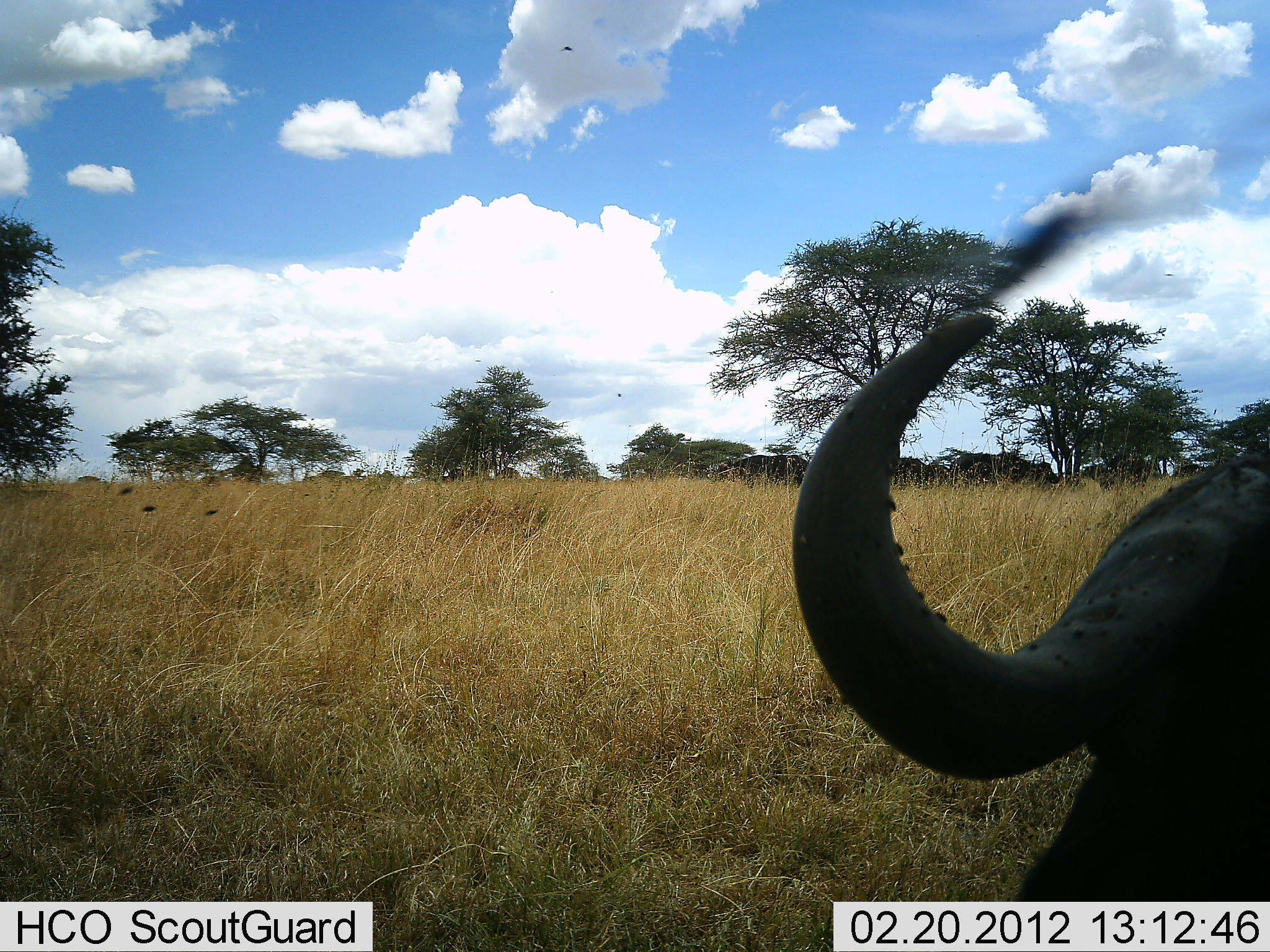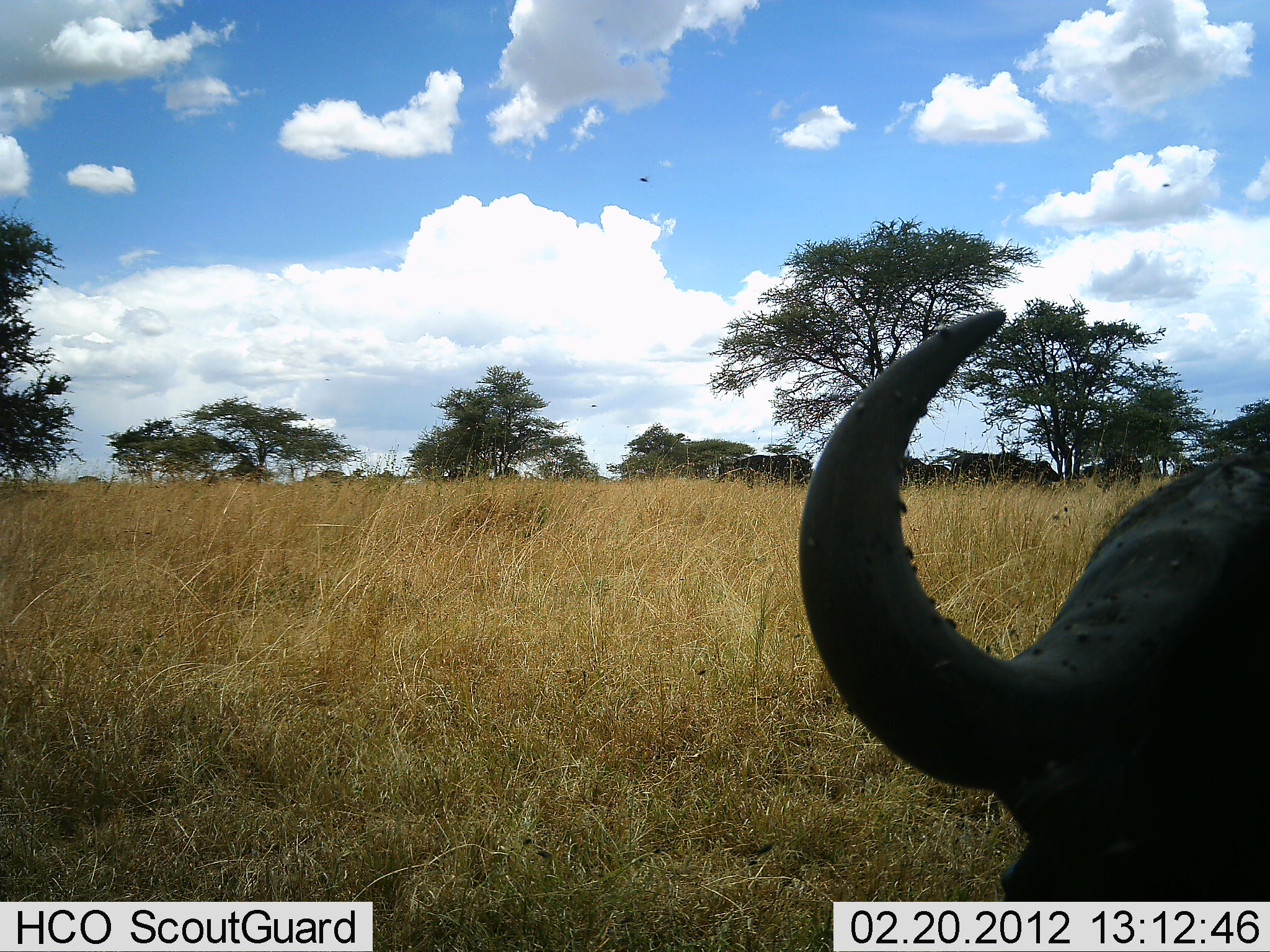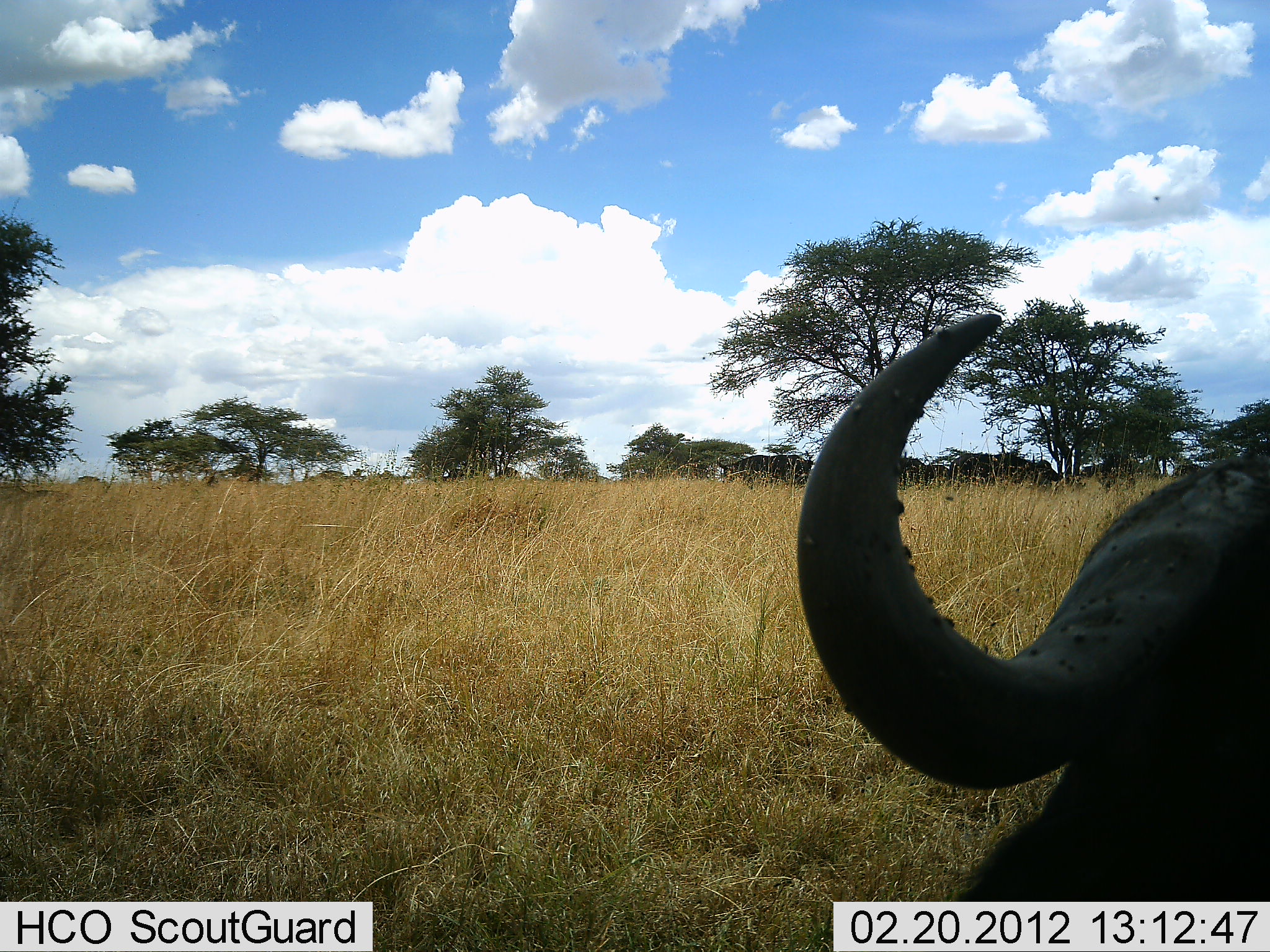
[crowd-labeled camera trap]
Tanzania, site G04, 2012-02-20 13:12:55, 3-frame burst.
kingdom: Animalia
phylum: Chordata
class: Mammalia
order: Artiodactyla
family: Bovidae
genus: Syncerus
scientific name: Syncerus caffer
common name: cape buffalo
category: buffalo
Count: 4.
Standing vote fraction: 90%.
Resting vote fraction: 48%.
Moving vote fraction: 5%.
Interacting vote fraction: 5%.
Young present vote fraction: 0%.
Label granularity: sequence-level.